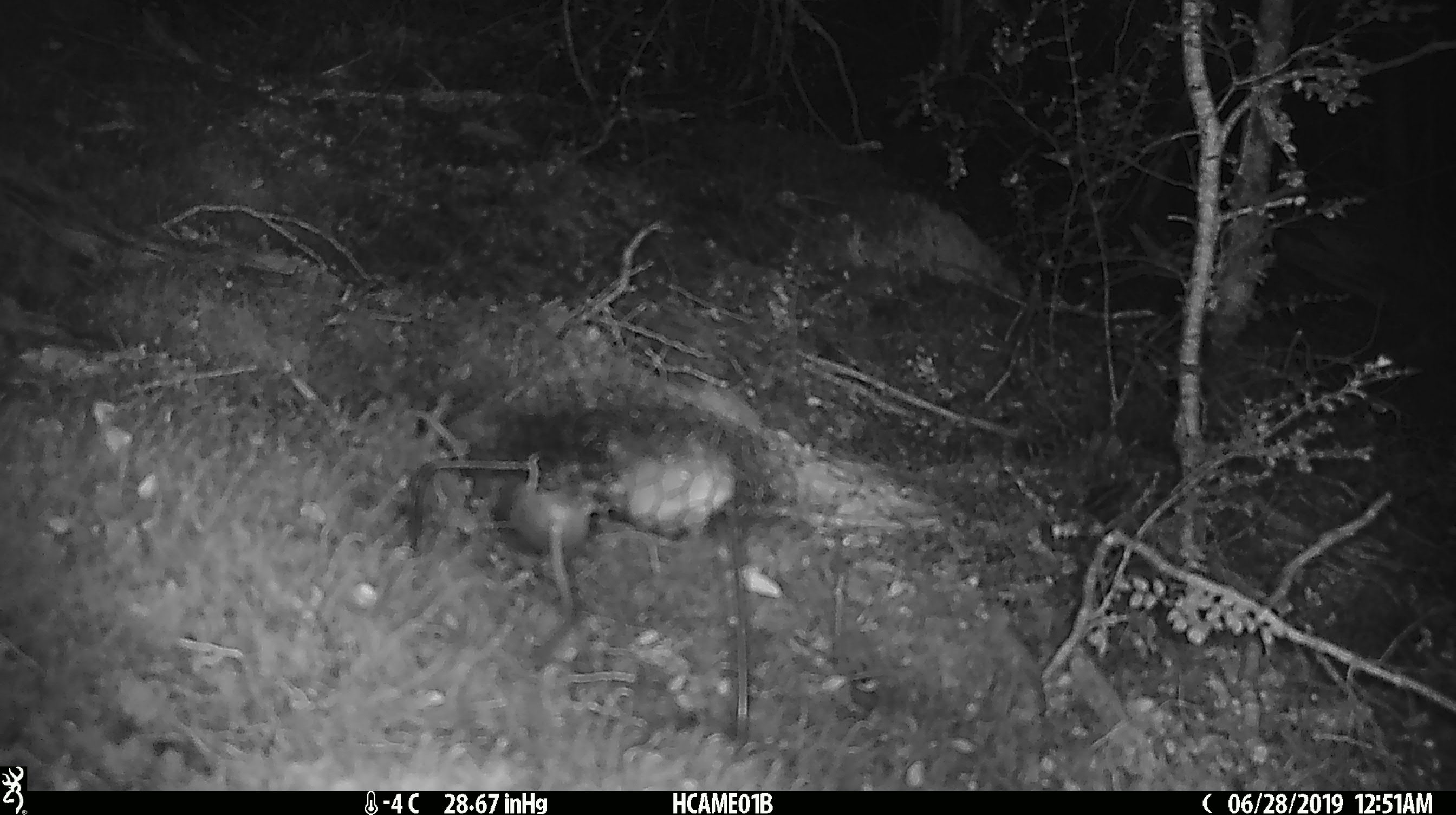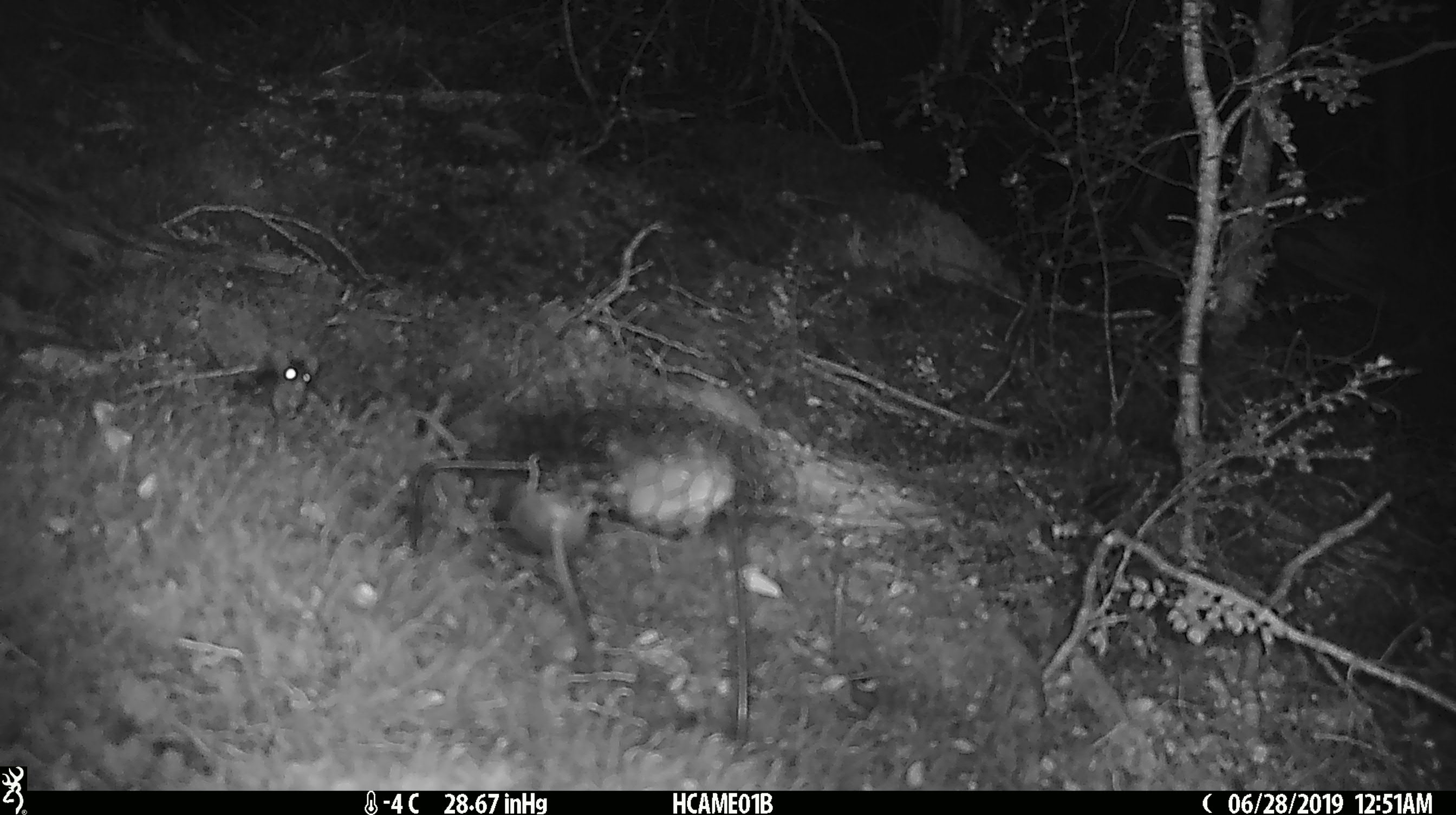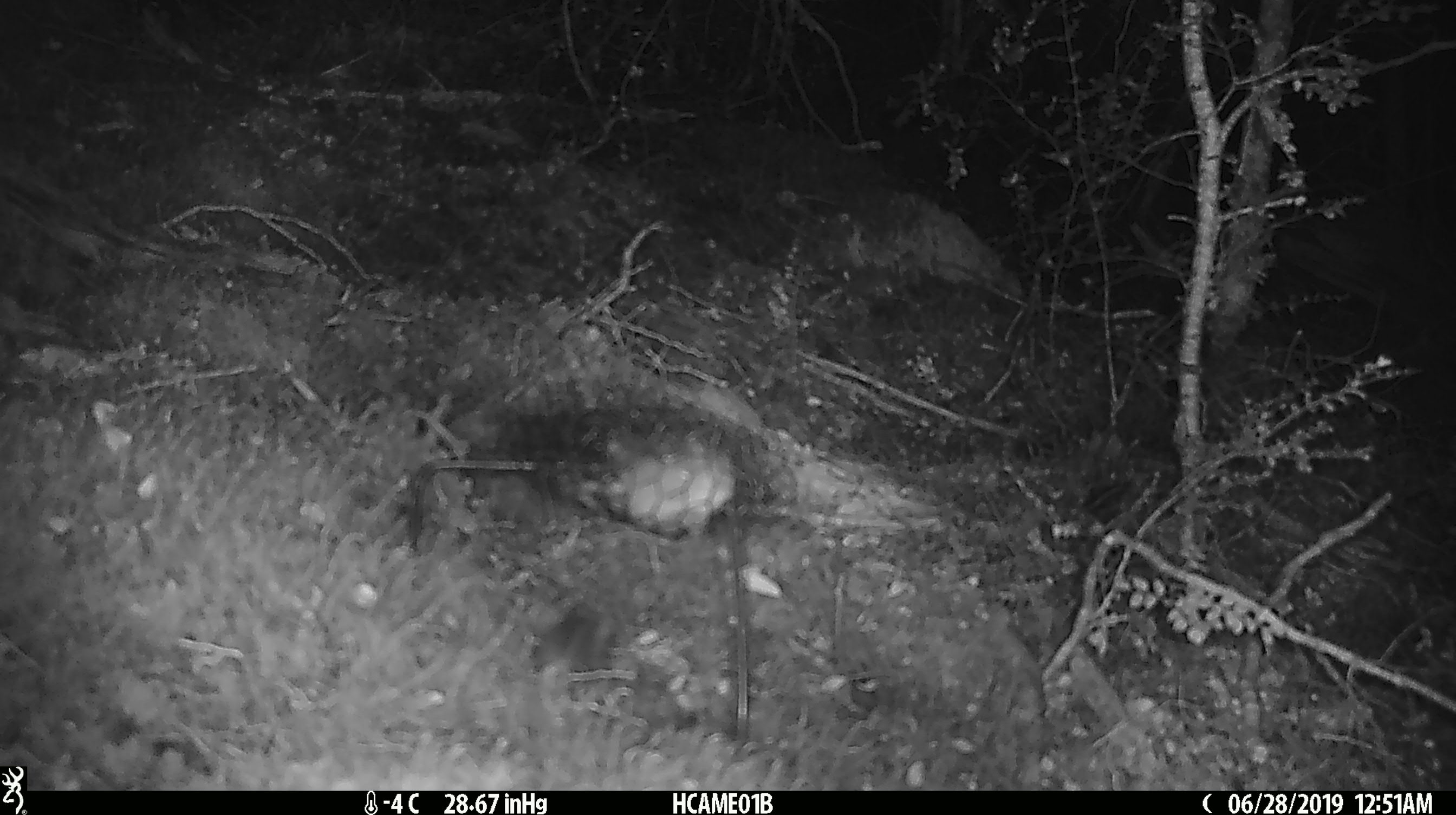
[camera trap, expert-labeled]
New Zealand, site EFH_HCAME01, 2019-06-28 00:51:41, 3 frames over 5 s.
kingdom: Animalia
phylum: Chordata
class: Mammalia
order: Rodentia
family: Muridae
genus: Mus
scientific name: Mus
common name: mouse